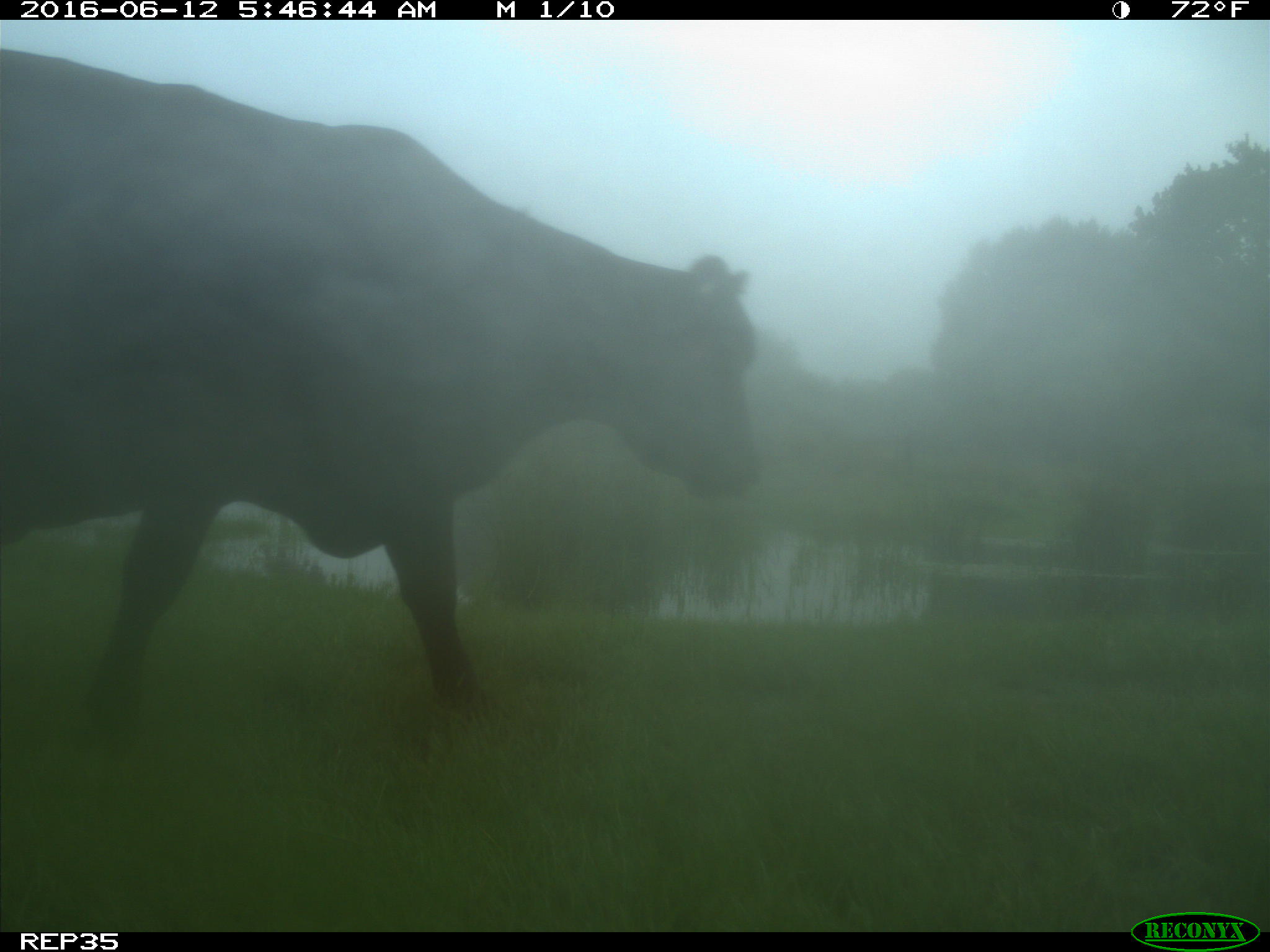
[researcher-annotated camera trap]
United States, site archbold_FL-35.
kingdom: Animalia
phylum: Chordata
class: Mammalia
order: Artiodactyla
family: Bovidae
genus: Bos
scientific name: Bos taurus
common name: domestic cow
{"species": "Bos taurus (domestic cow)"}